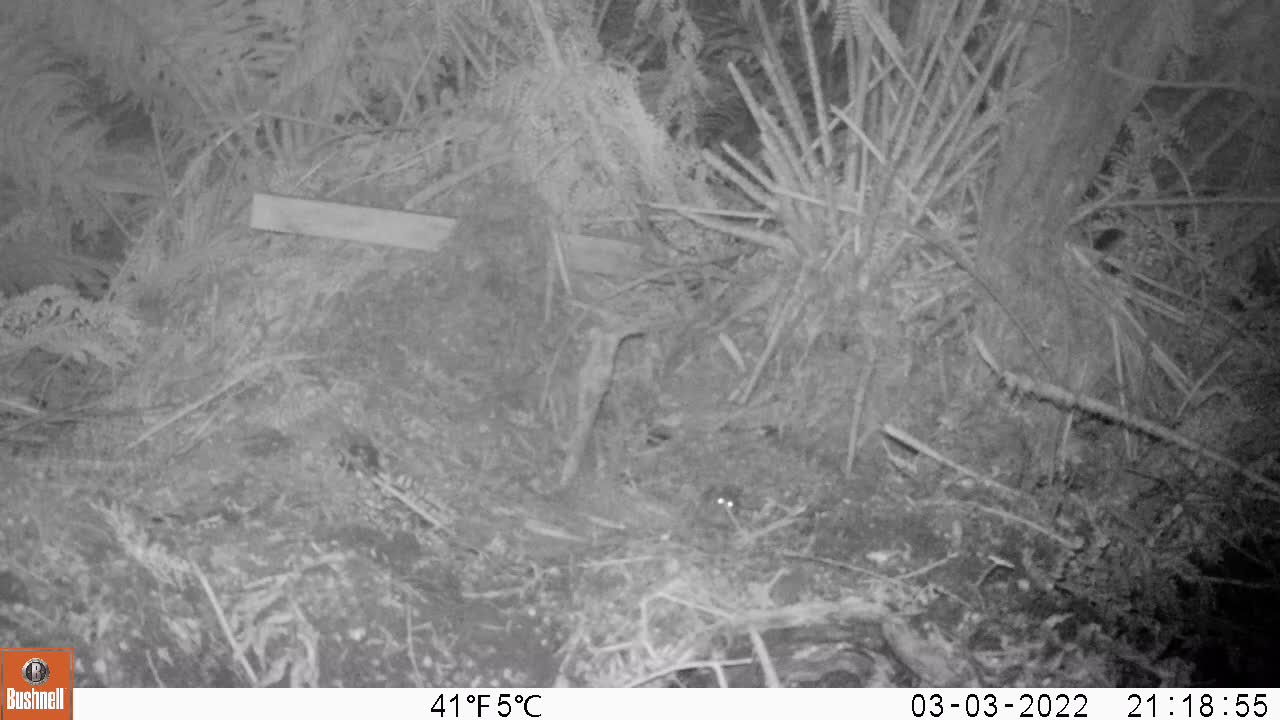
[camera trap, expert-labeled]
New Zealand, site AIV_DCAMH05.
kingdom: Animalia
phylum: Chordata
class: Mammalia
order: Rodentia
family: Muridae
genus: Mus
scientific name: Mus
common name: mouse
Mouse (Mus).